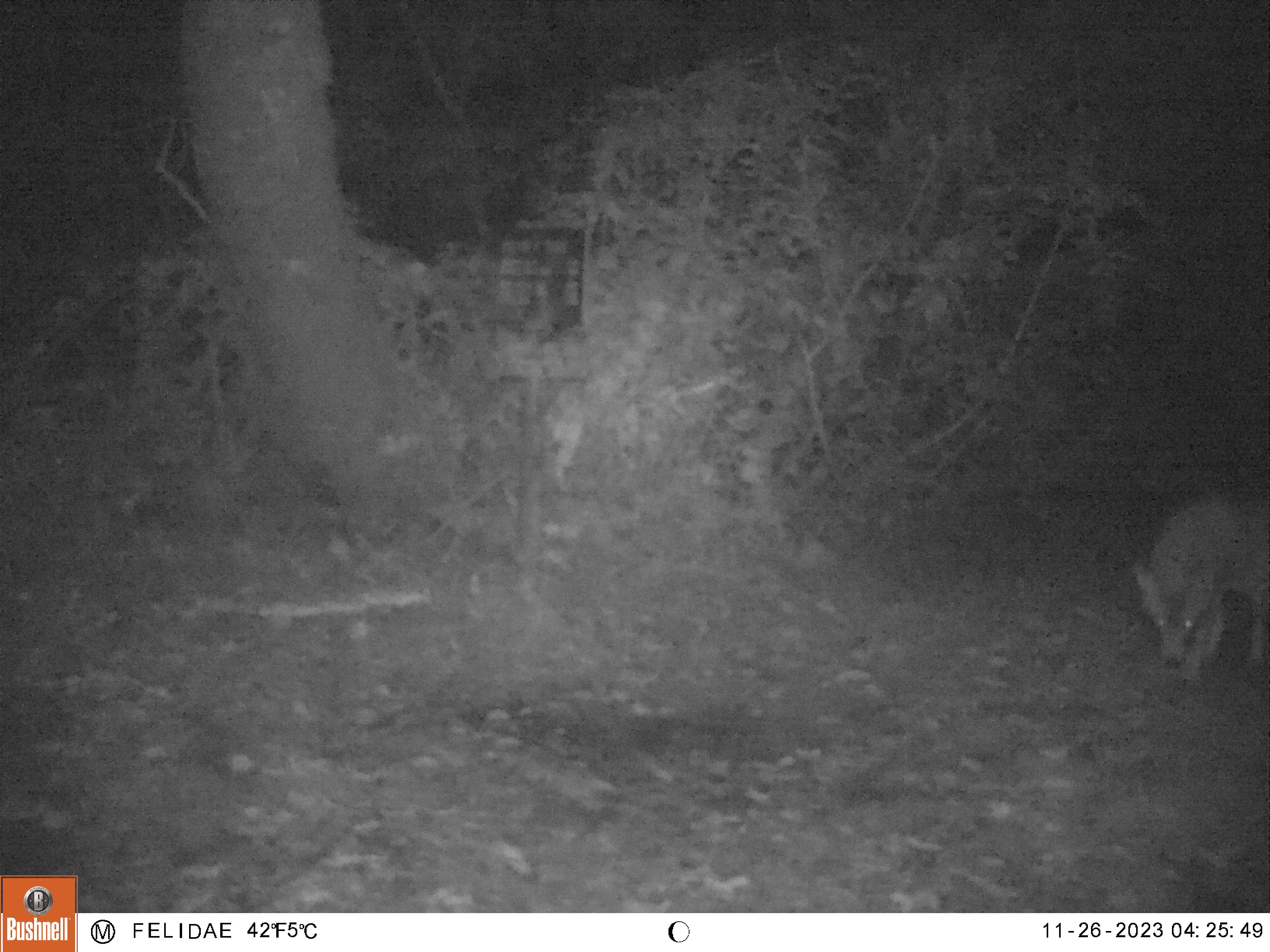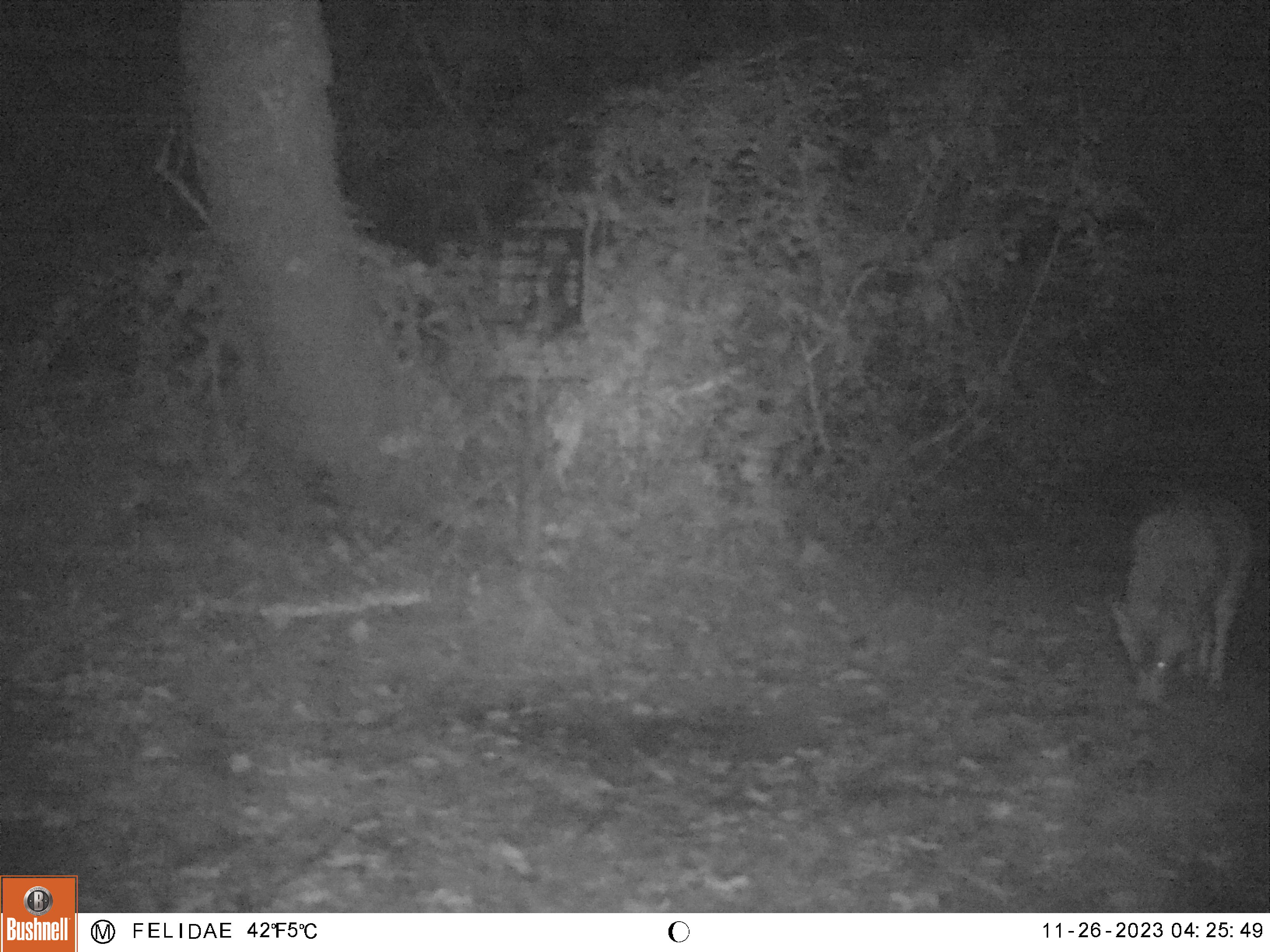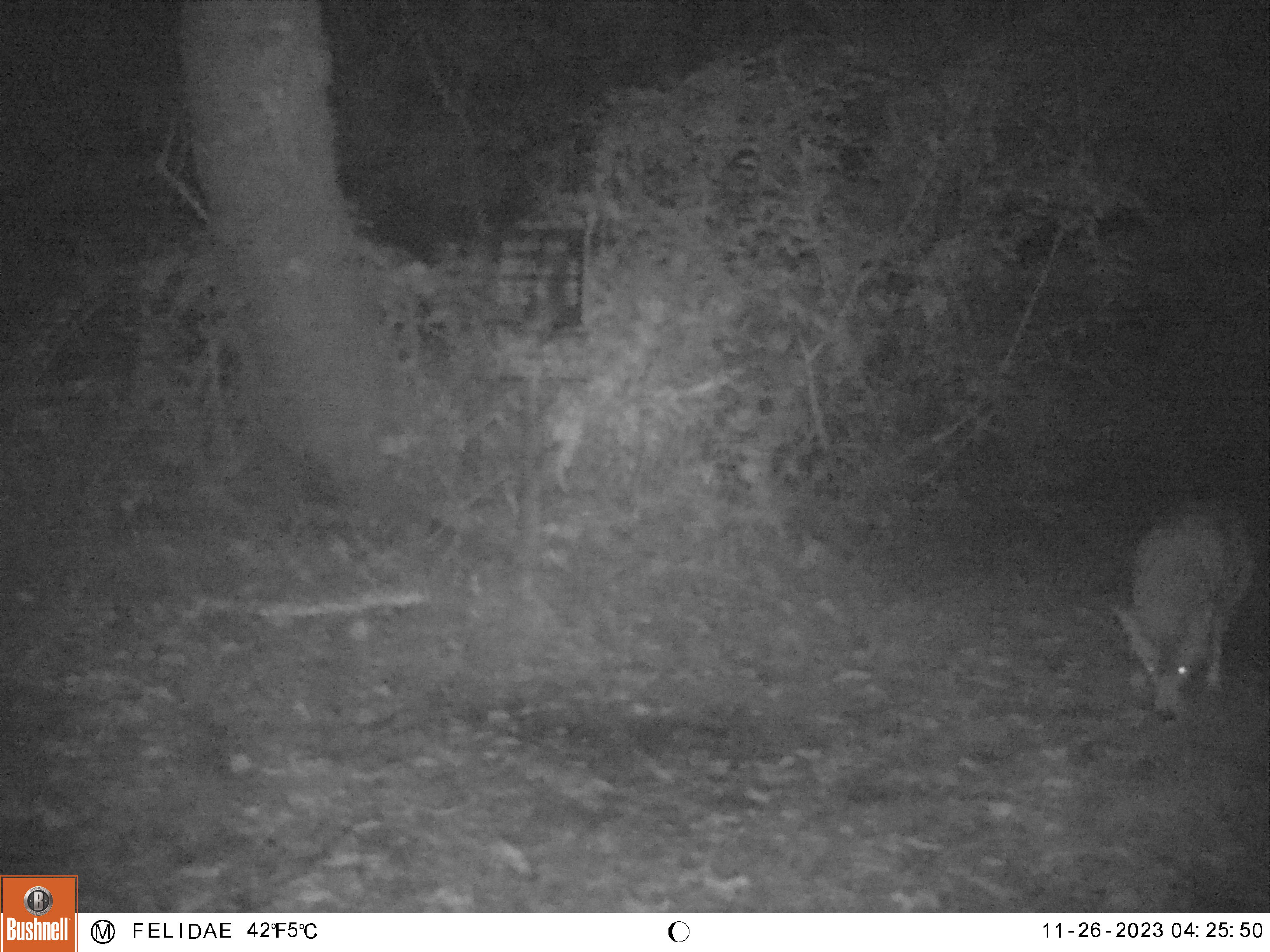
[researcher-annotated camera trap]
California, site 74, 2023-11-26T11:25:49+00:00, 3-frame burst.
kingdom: Animalia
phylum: Chordata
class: Mammalia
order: Carnivora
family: Canidae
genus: Canis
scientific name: Canis latrans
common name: coyote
Coyote (Canis latrans).